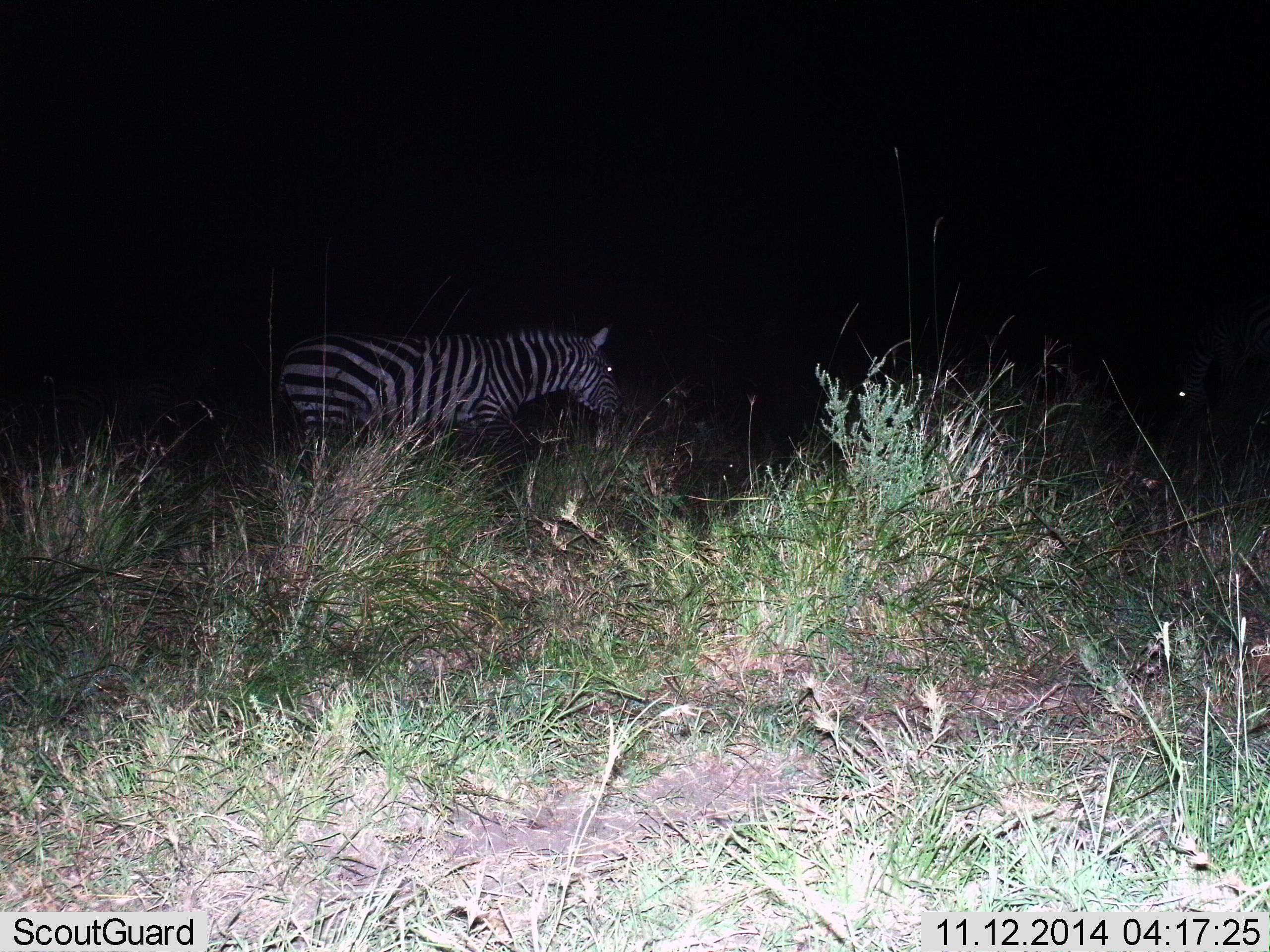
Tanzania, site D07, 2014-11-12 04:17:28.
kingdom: Animalia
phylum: Chordata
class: Mammalia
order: Perissodactyla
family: Equidae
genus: Equus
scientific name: Equus quagga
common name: plains zebra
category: zebra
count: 2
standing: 50%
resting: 0%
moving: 50%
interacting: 0%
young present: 0%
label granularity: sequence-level